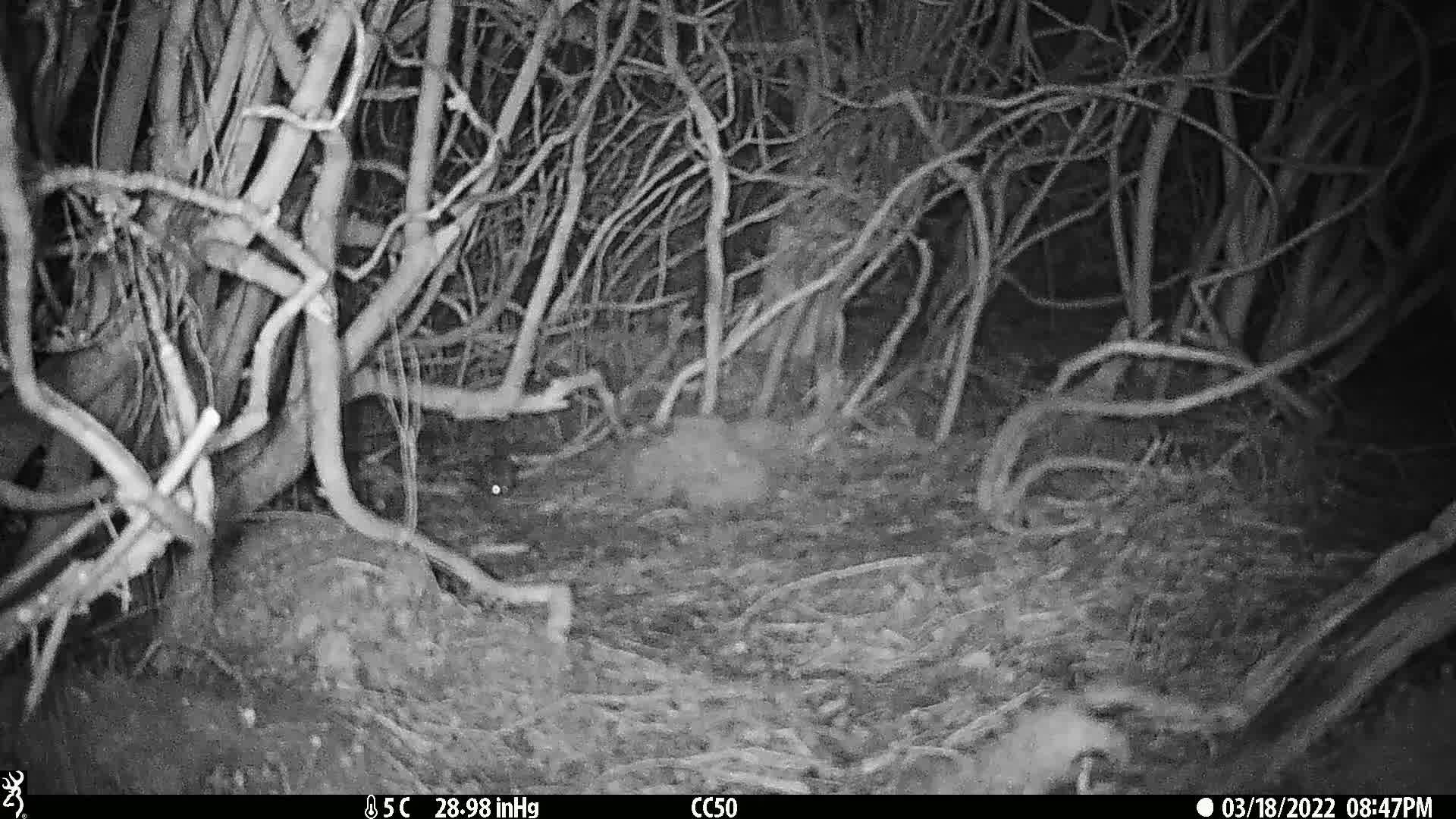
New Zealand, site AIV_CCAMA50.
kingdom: Animalia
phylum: Chordata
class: Mammalia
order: Rodentia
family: Muridae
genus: Mus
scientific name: Mus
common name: mouse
Mouse (Mus).